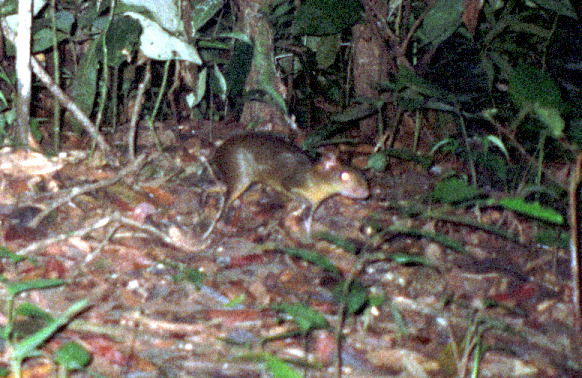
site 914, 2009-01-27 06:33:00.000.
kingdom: Animalia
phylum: Chordata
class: Mammalia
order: Rodentia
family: Dasyproctidae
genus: Myoprocta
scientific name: Myoprocta pratti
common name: green acouchi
Myoprocta pratti (green acouchi).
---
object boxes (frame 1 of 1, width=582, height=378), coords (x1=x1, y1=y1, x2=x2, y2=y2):
myoprocta pratti: (x1=211, y1=129, x2=369, y2=233)